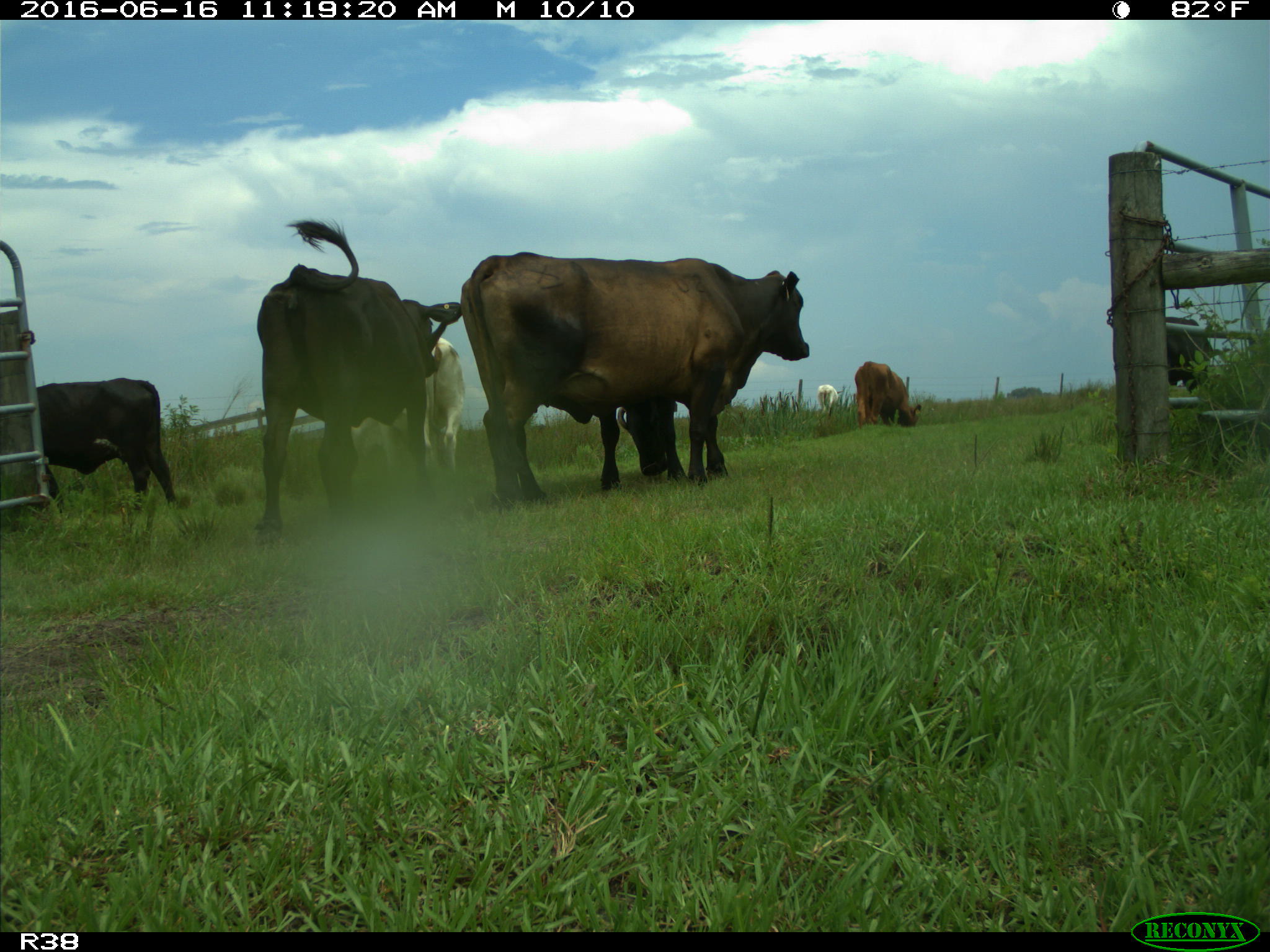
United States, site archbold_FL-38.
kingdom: Animalia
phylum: Chordata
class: Mammalia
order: Artiodactyla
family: Bovidae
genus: Bos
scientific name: Bos taurus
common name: domestic cow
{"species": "Bos taurus (domestic cow)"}